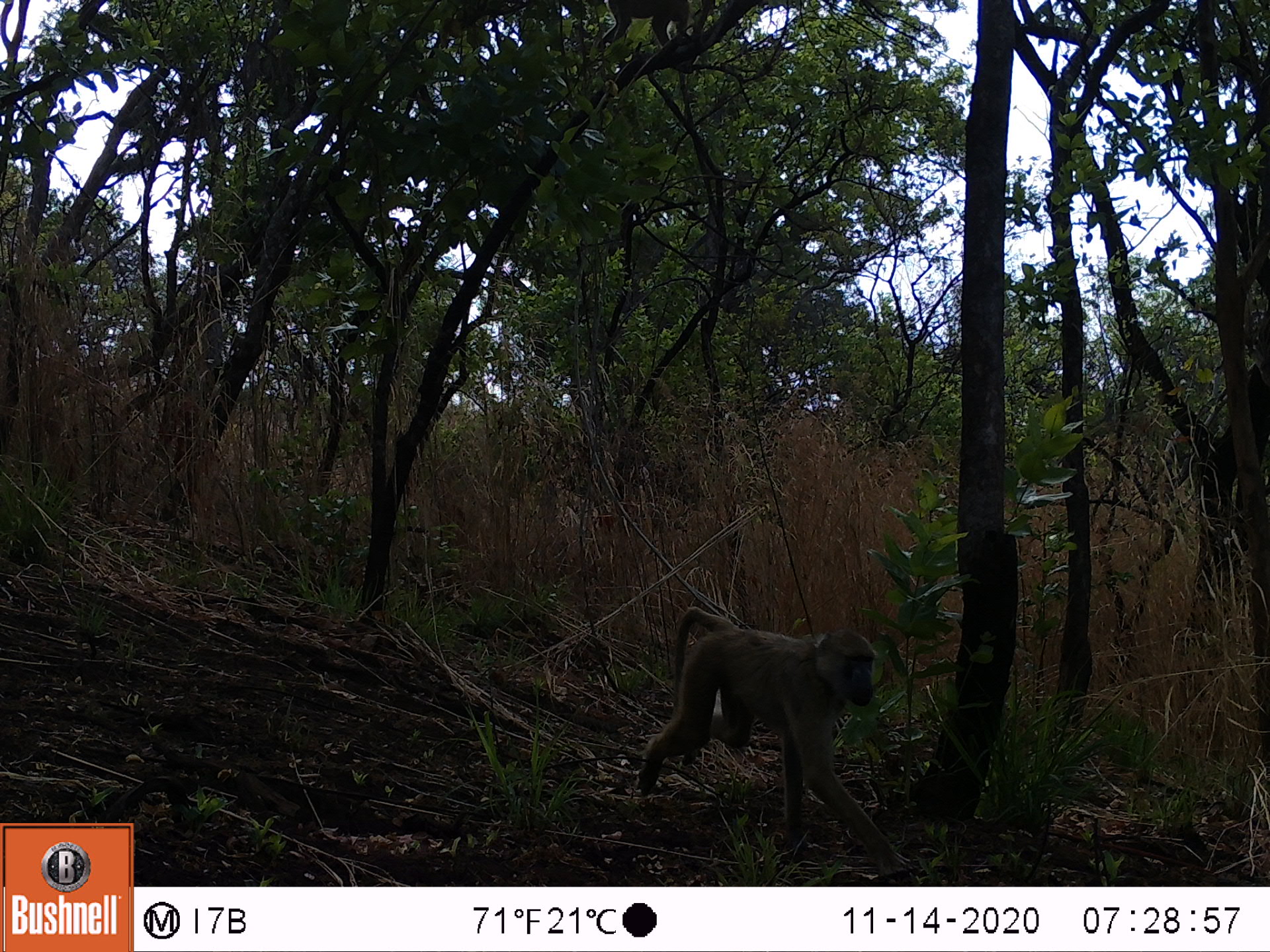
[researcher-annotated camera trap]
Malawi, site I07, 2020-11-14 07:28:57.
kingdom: Animalia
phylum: Chordata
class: Mammalia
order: Primates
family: Cercopithecidae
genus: Papio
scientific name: Papio cynocephalus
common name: yellow baboon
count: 1